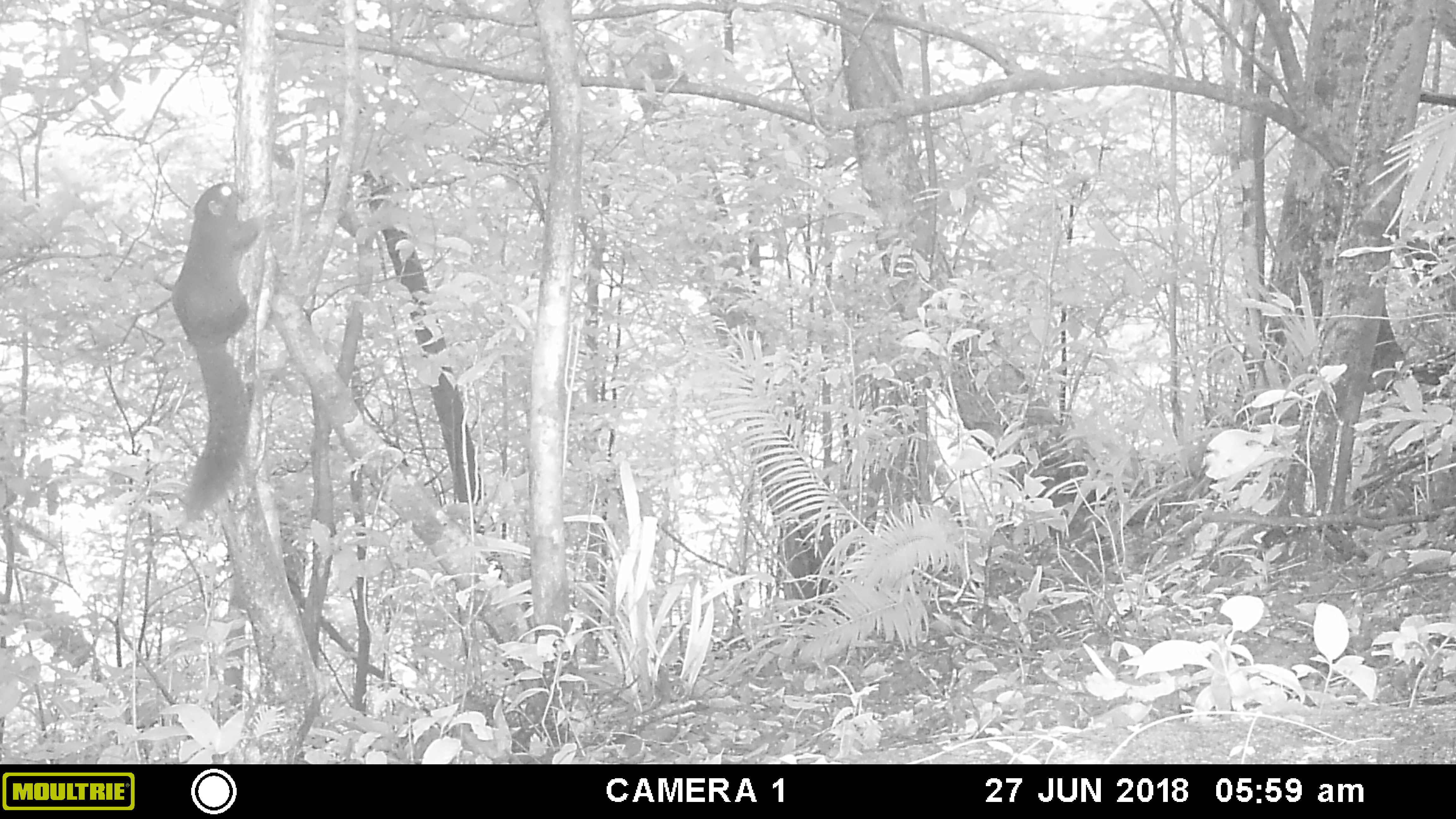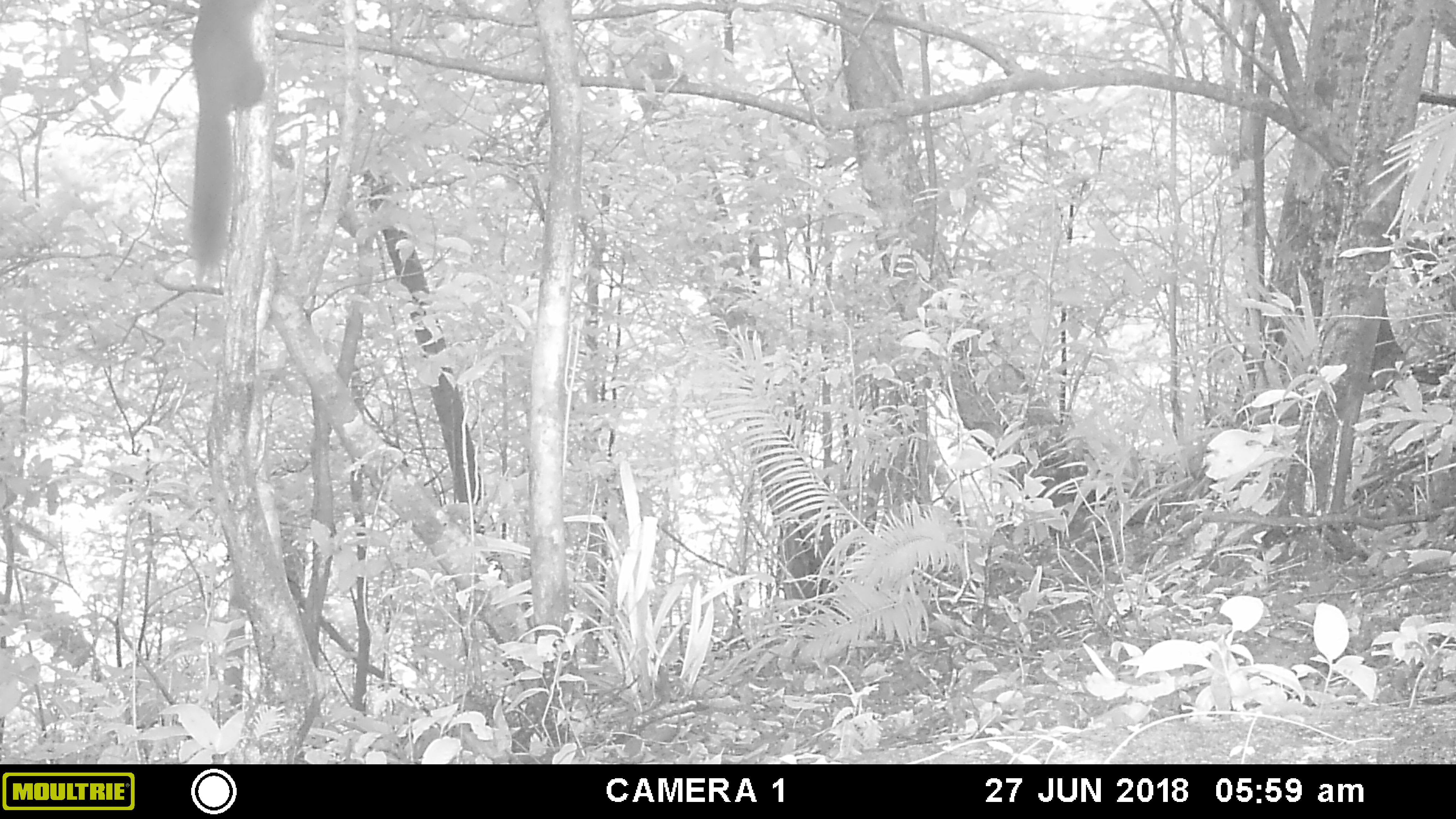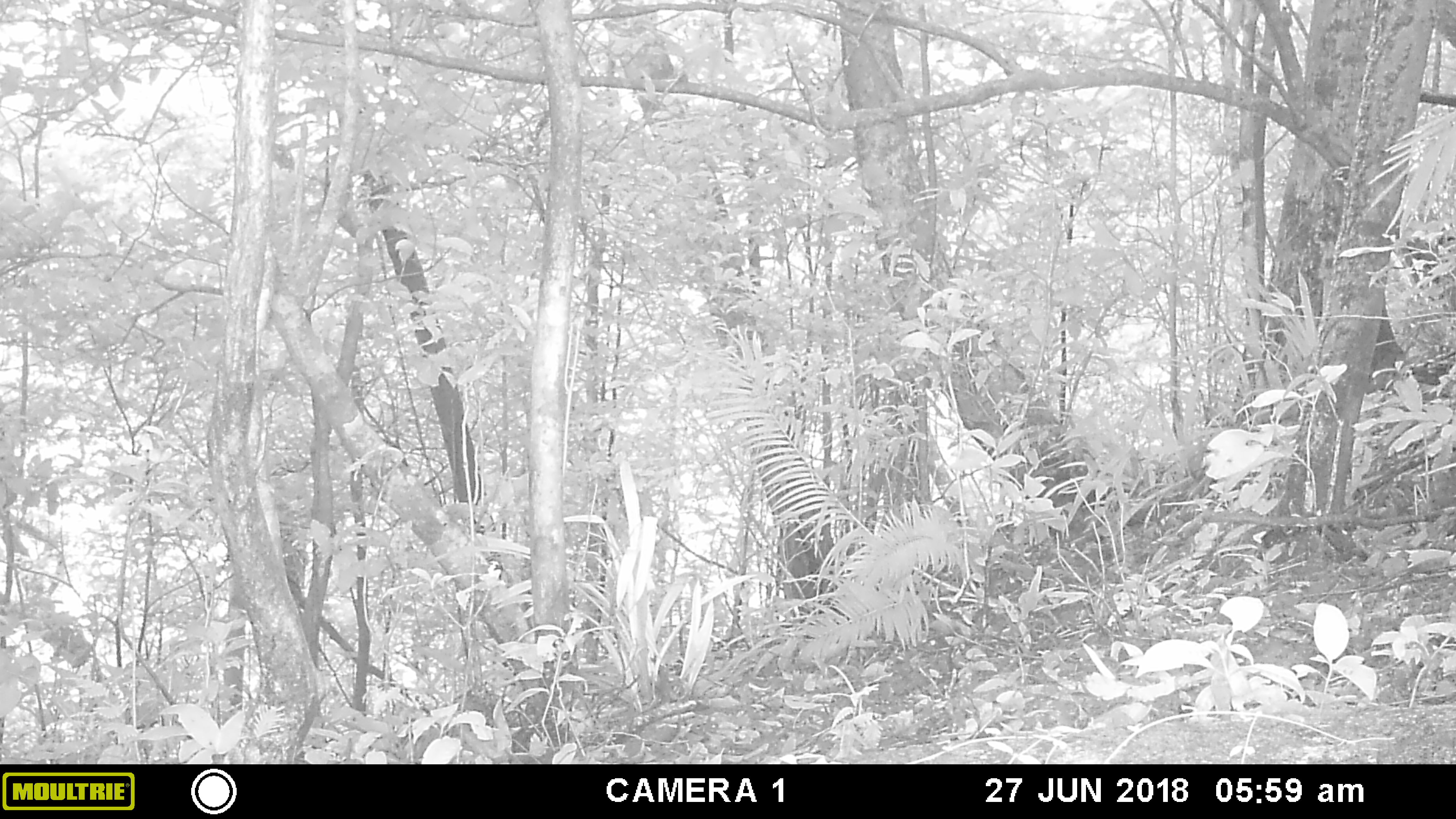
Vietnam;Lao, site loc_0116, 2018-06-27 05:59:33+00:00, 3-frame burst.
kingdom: Animalia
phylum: Chordata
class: Mammalia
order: Rodentia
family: Sciuridae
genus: Callosciurus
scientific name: Callosciurus erythraeus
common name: pallas's squirrel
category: pallass squirrel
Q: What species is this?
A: Pallass squirrel (pallas's squirrel) (Callosciurus erythraeus).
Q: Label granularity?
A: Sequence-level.